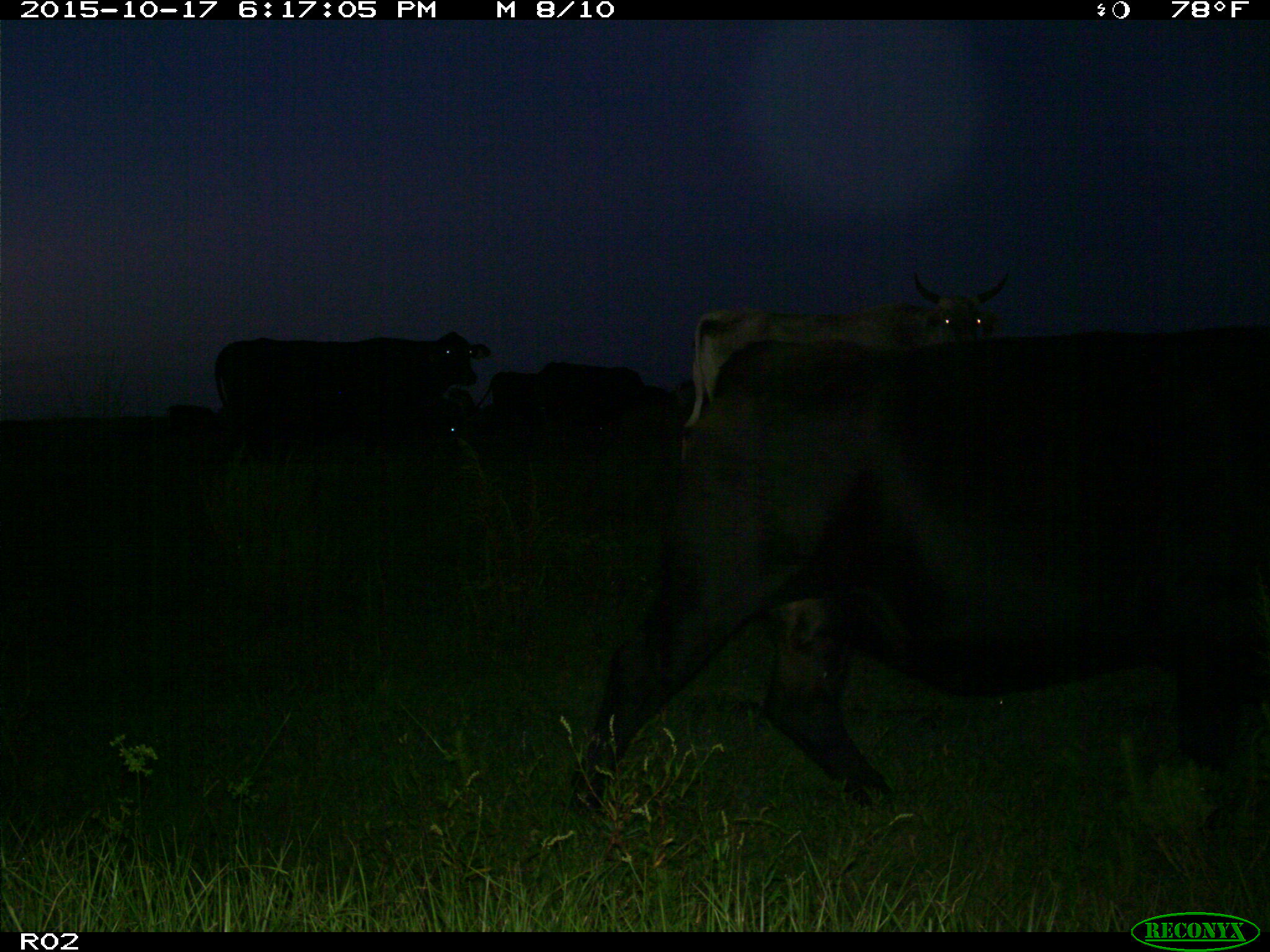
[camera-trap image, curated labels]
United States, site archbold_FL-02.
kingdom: Animalia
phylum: Chordata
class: Mammalia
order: Artiodactyla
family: Bovidae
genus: Bos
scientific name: Bos taurus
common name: domestic cow